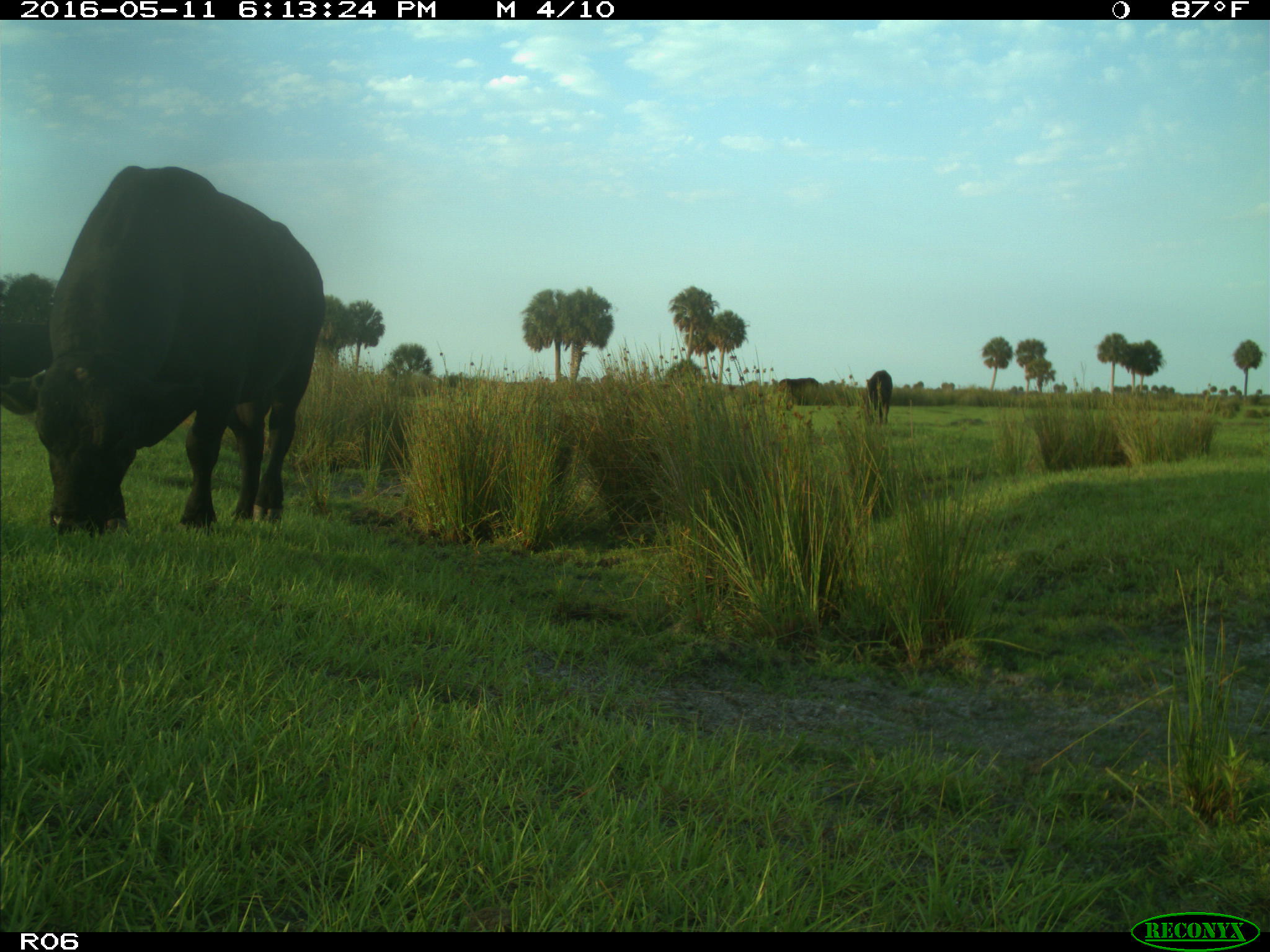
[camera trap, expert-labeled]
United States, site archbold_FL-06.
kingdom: Animalia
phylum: Chordata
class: Mammalia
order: Artiodactyla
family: Bovidae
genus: Bos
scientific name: Bos taurus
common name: domestic cow